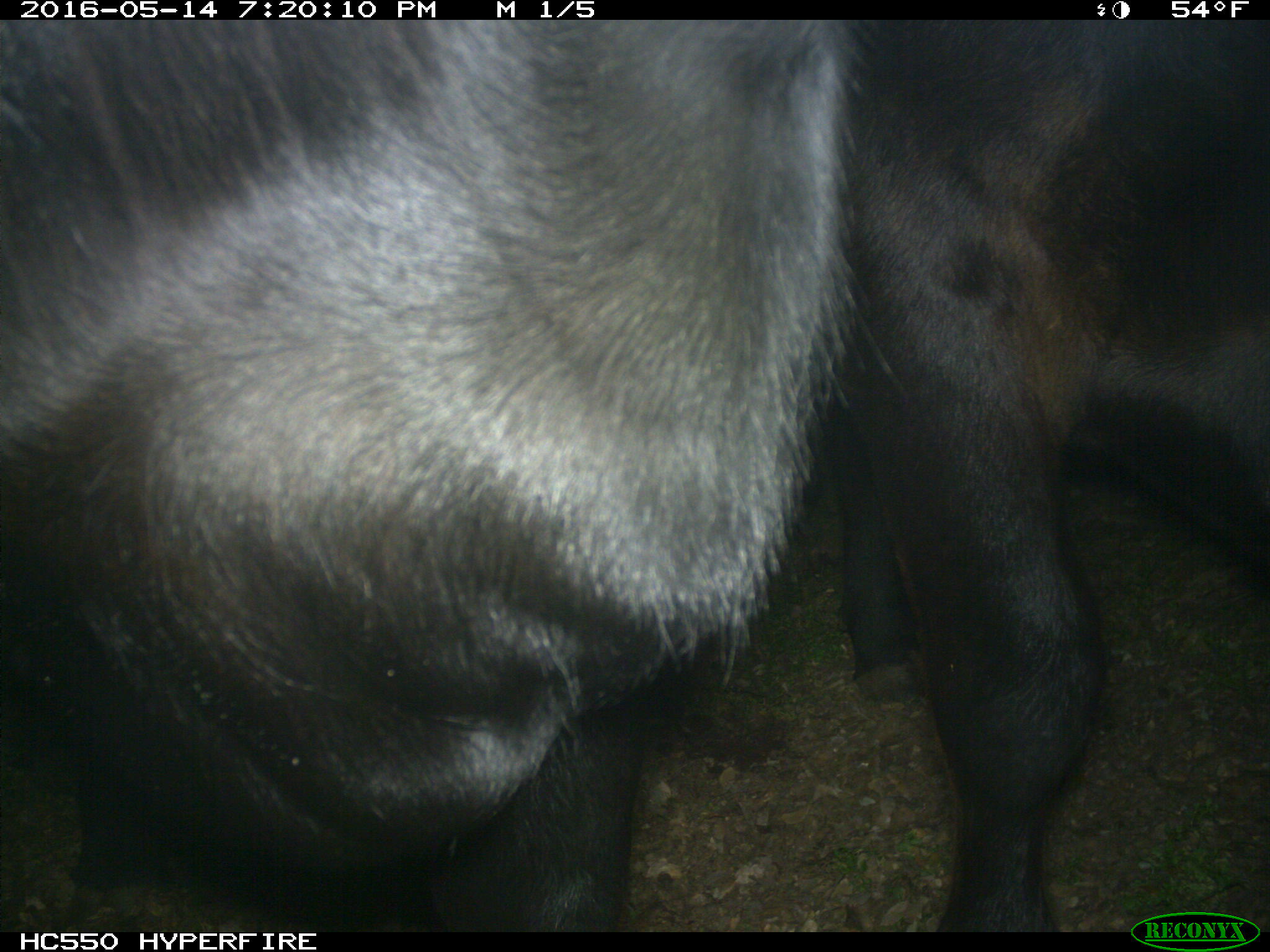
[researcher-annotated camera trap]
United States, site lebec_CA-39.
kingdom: Animalia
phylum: Chordata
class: Mammalia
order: Artiodactyla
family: Bovidae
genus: Bos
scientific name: Bos taurus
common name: domestic cow